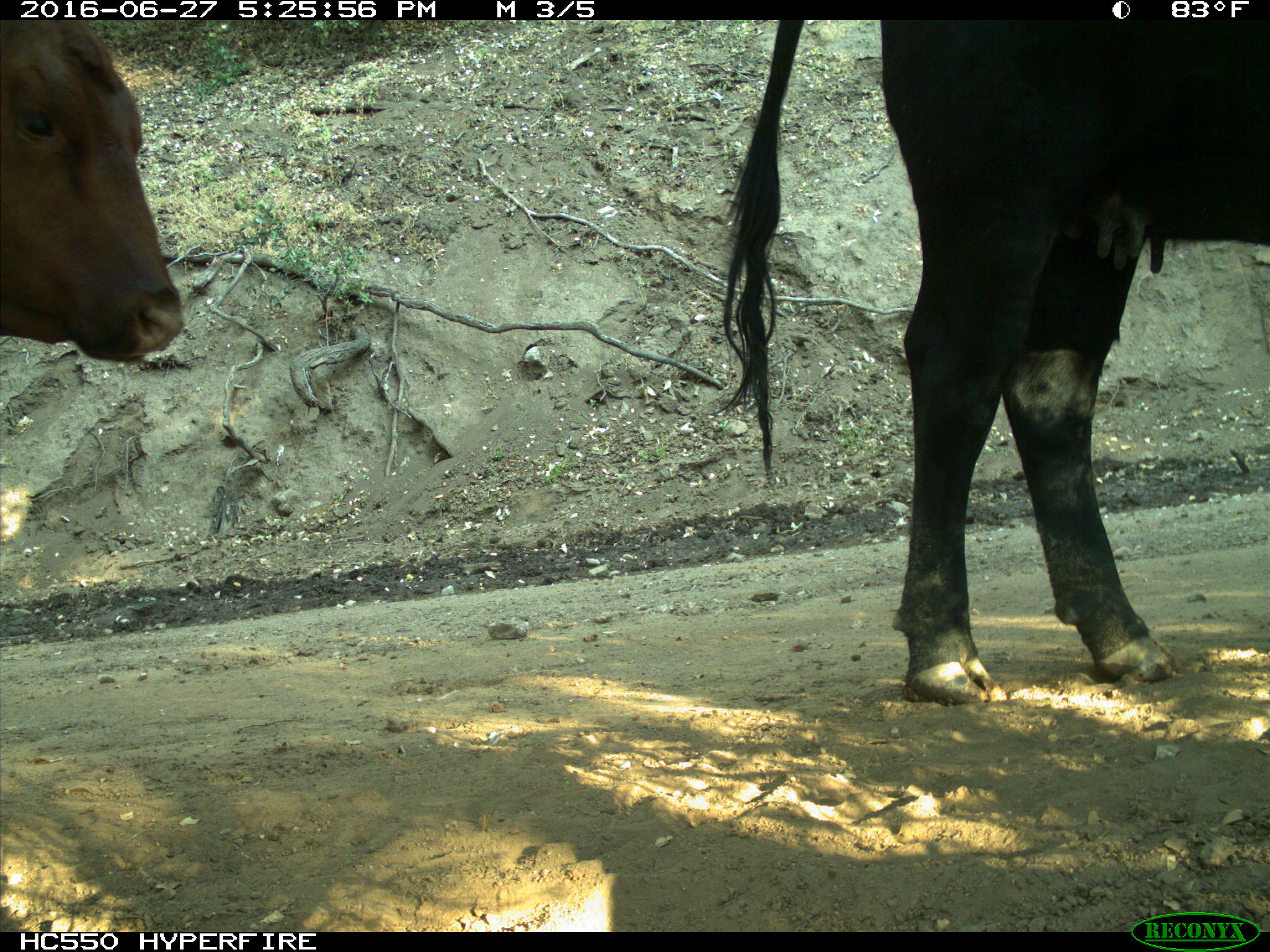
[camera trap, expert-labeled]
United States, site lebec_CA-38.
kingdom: Animalia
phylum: Chordata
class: Mammalia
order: Artiodactyla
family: Bovidae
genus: Bos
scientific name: Bos taurus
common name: domestic cow